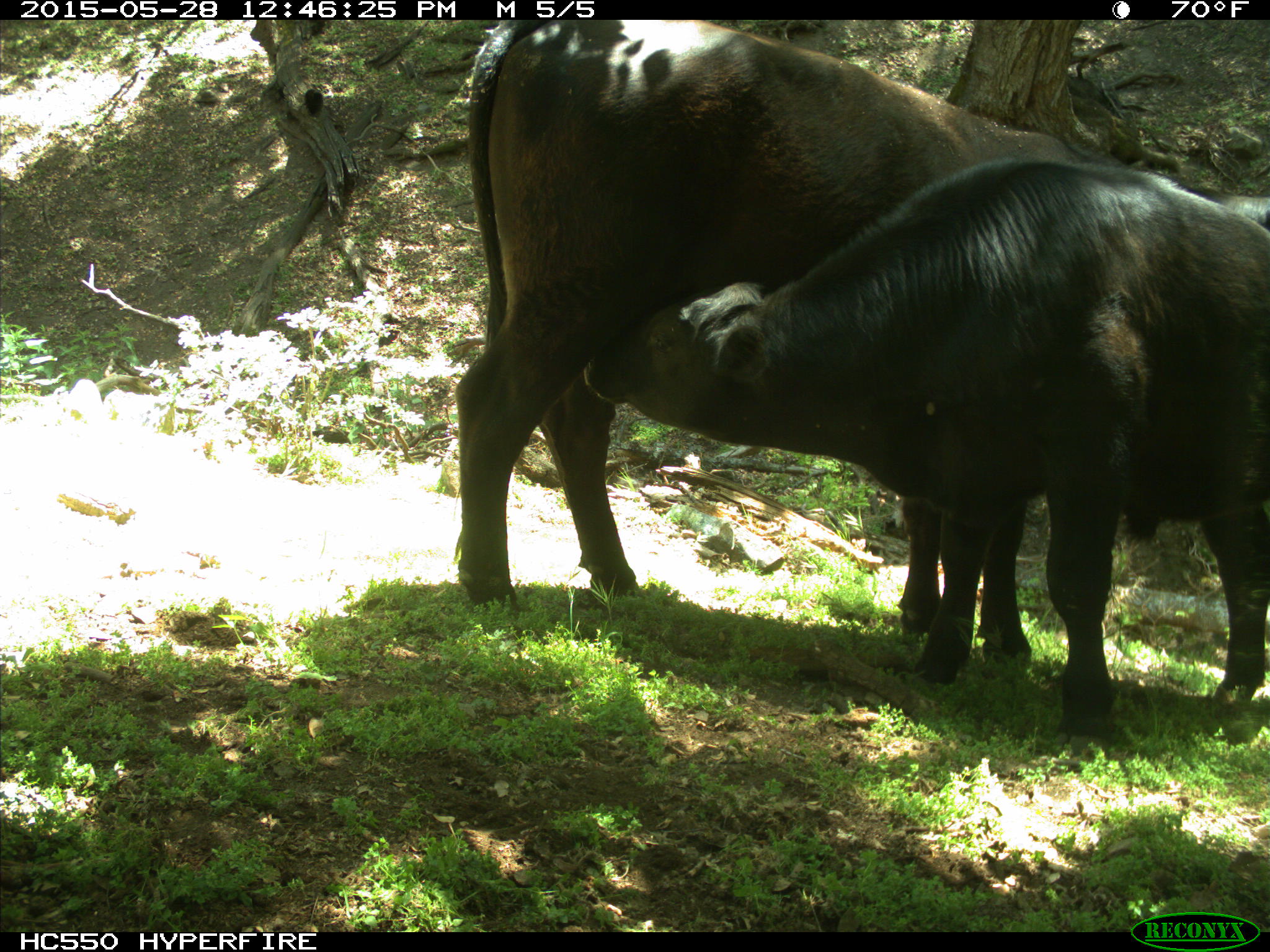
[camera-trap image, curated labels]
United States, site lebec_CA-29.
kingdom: Animalia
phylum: Chordata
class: Mammalia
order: Artiodactyla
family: Bovidae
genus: Bos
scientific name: Bos taurus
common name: domestic cow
Bos taurus (domestic cow).